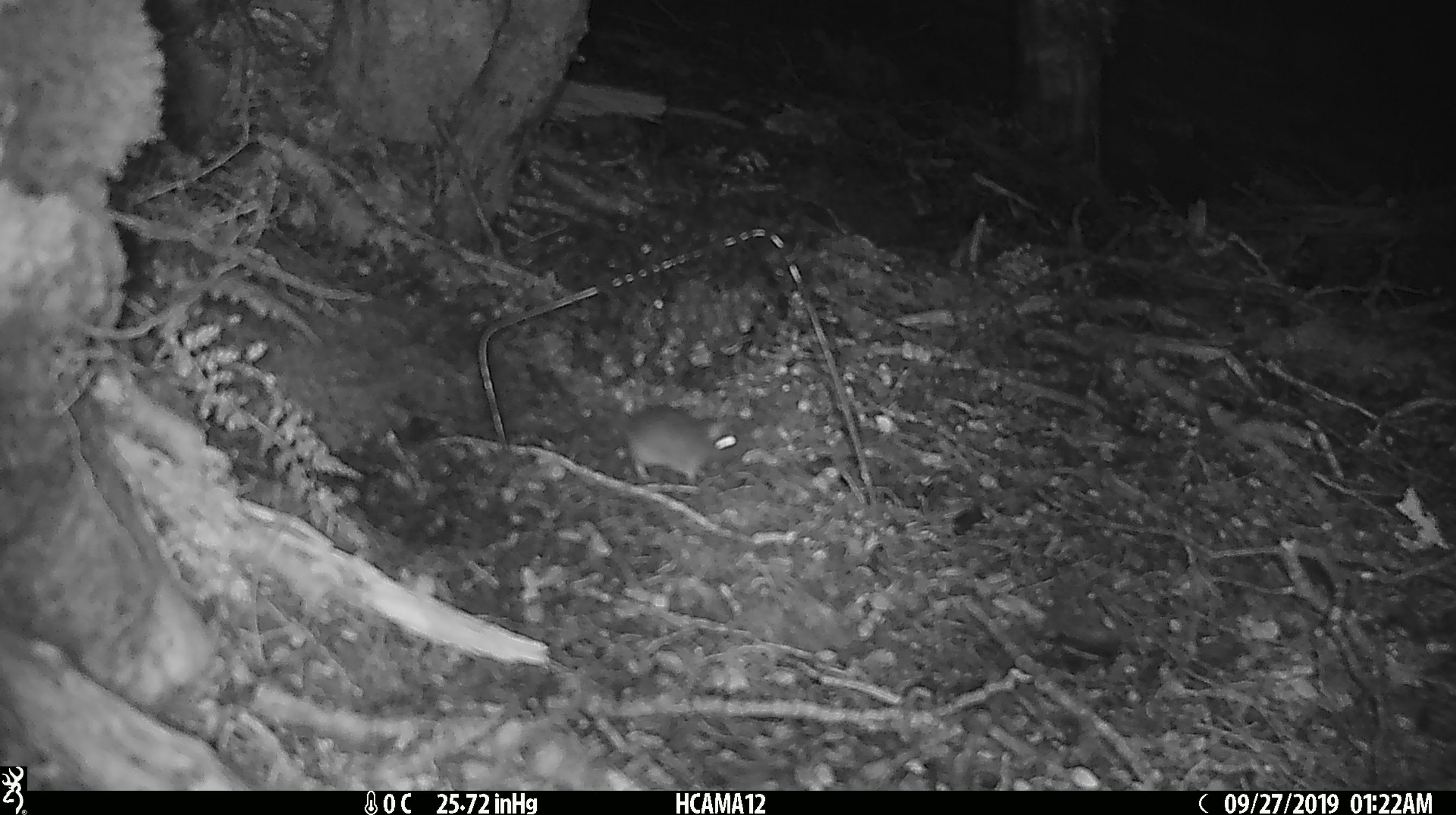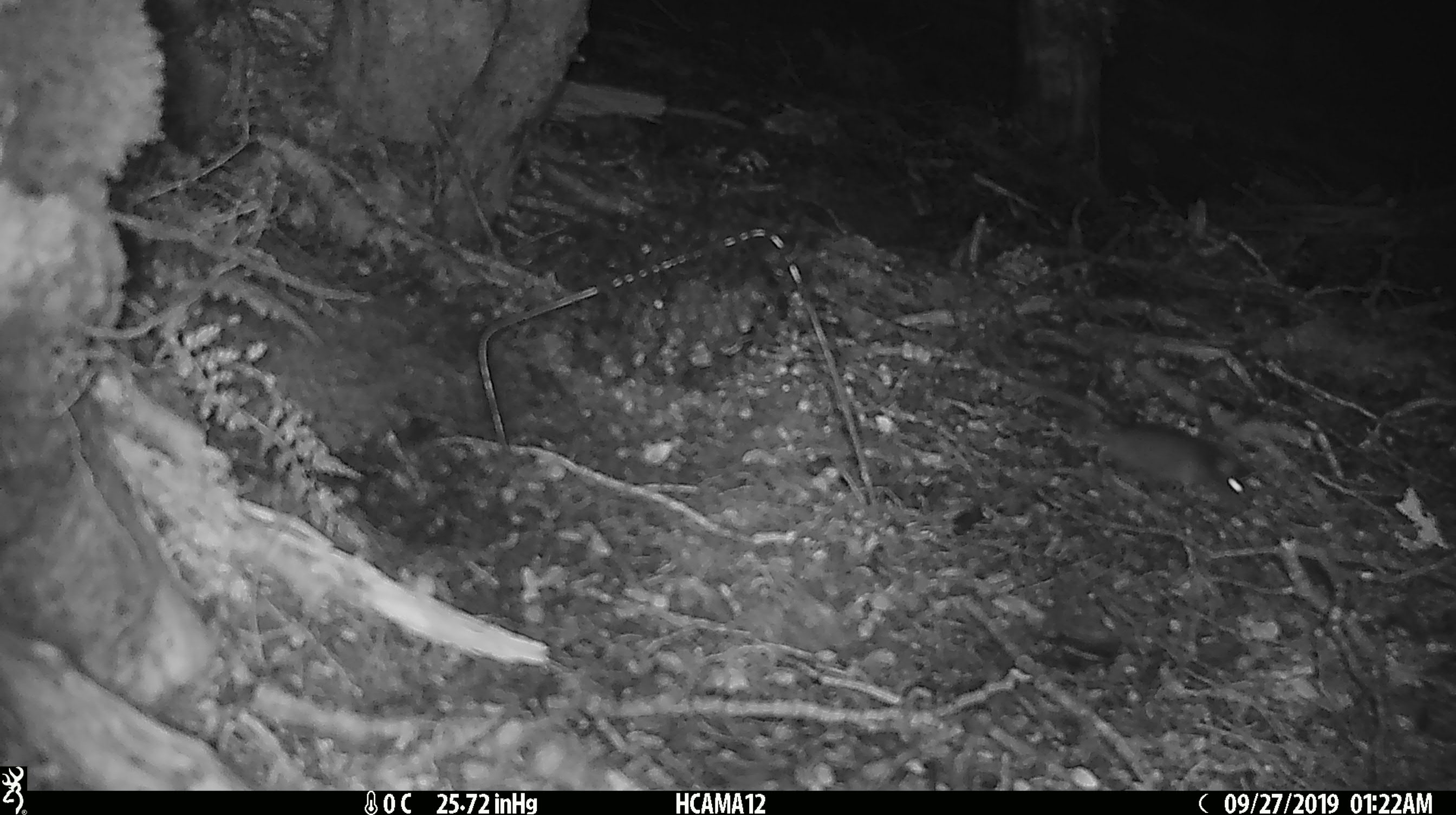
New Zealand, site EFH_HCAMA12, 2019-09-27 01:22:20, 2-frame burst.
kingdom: Animalia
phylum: Chordata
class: Mammalia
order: Rodentia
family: Muridae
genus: Mus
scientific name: Mus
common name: mouse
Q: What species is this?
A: Mouse (Mus).